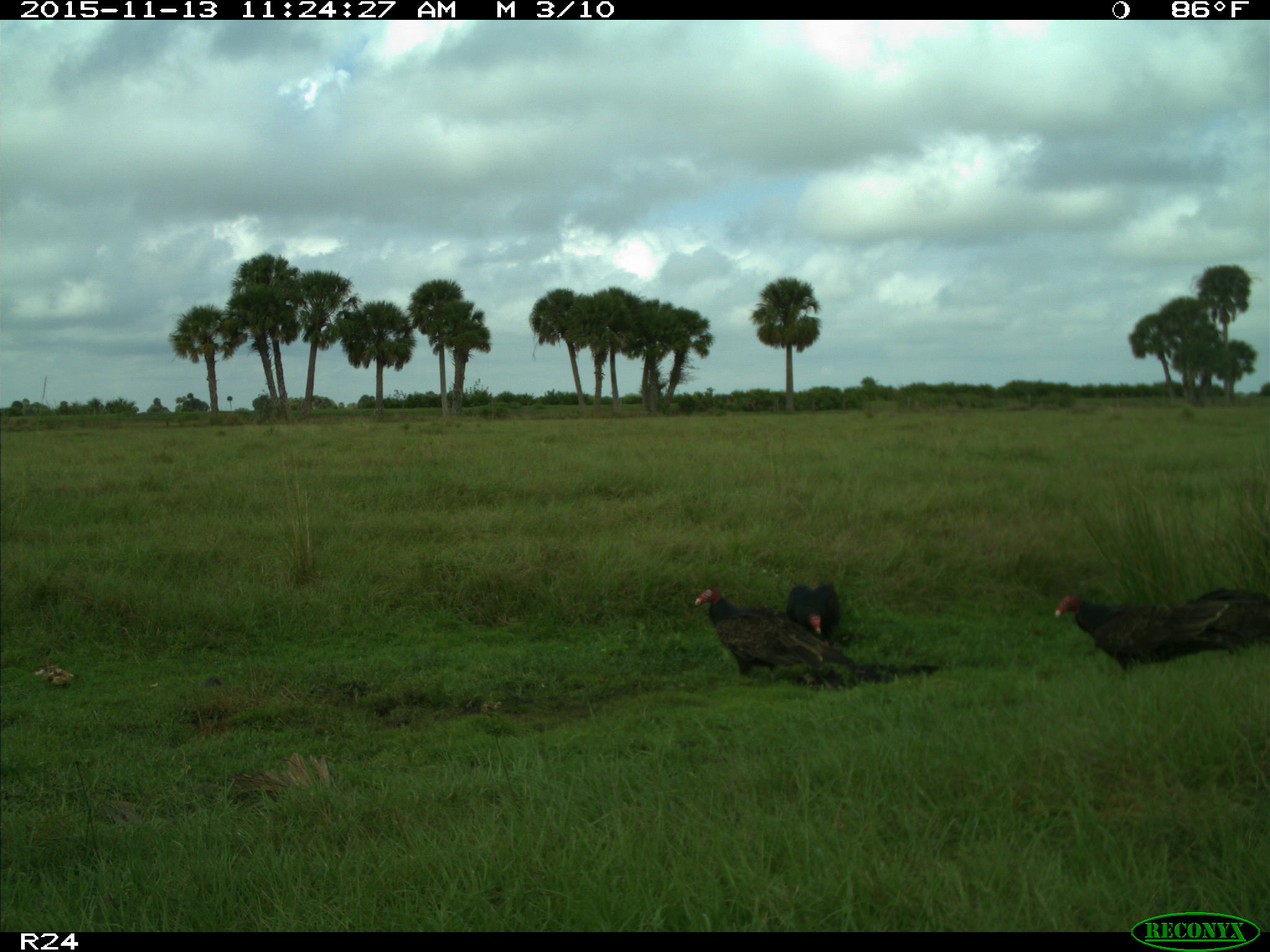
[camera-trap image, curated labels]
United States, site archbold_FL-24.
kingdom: Animalia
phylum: Chordata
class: Aves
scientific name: Aves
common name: birds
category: unidentified bird